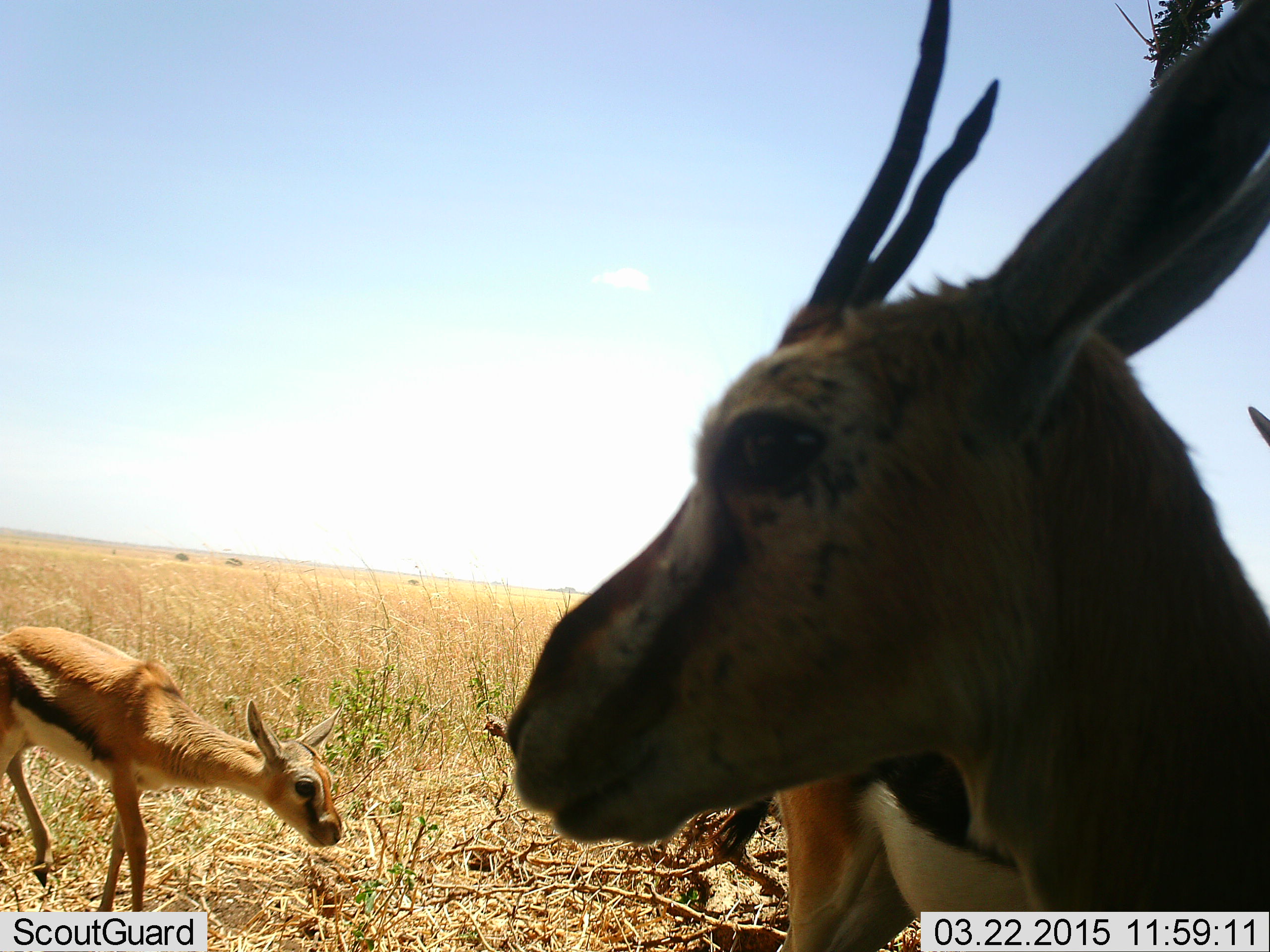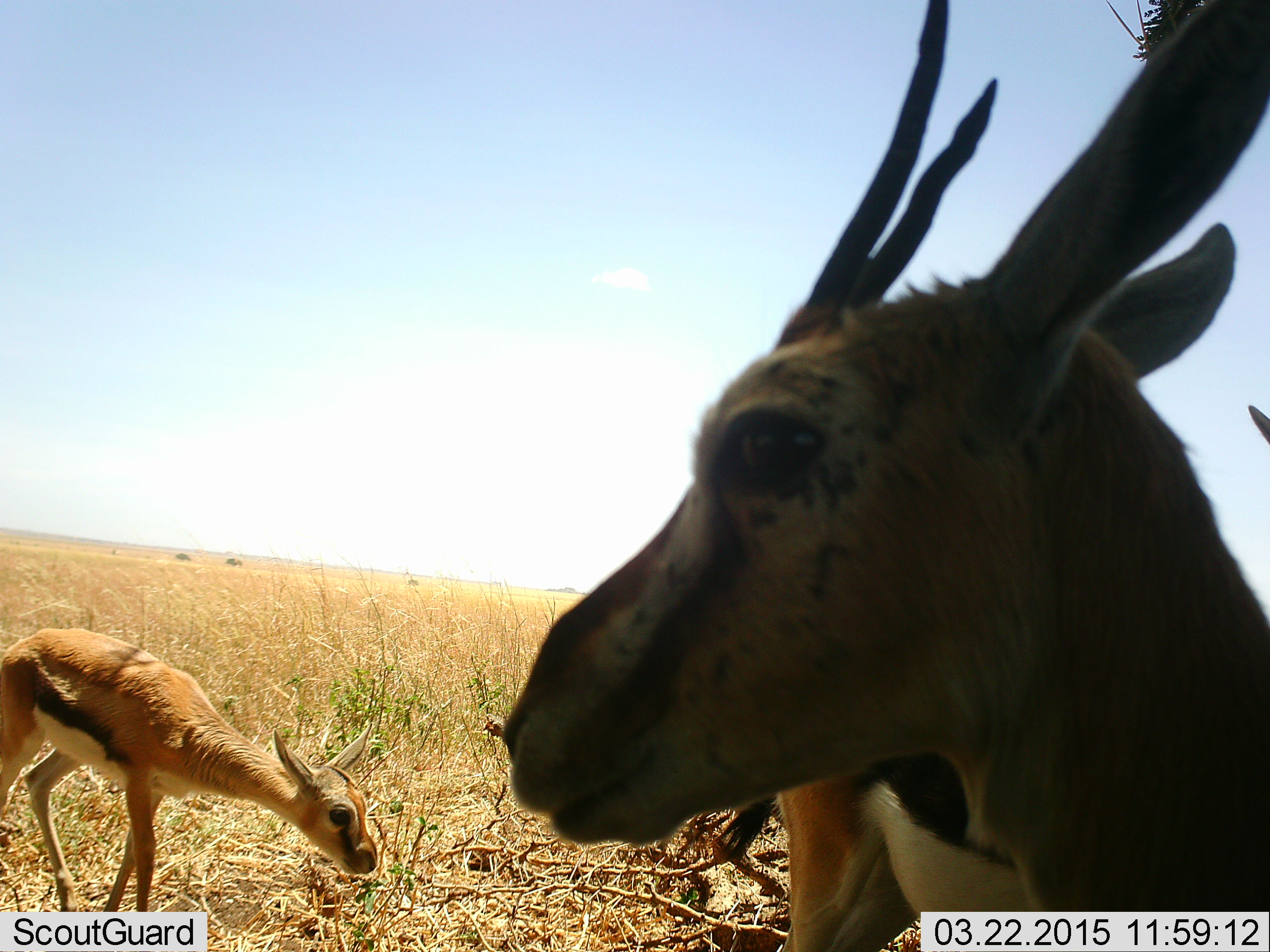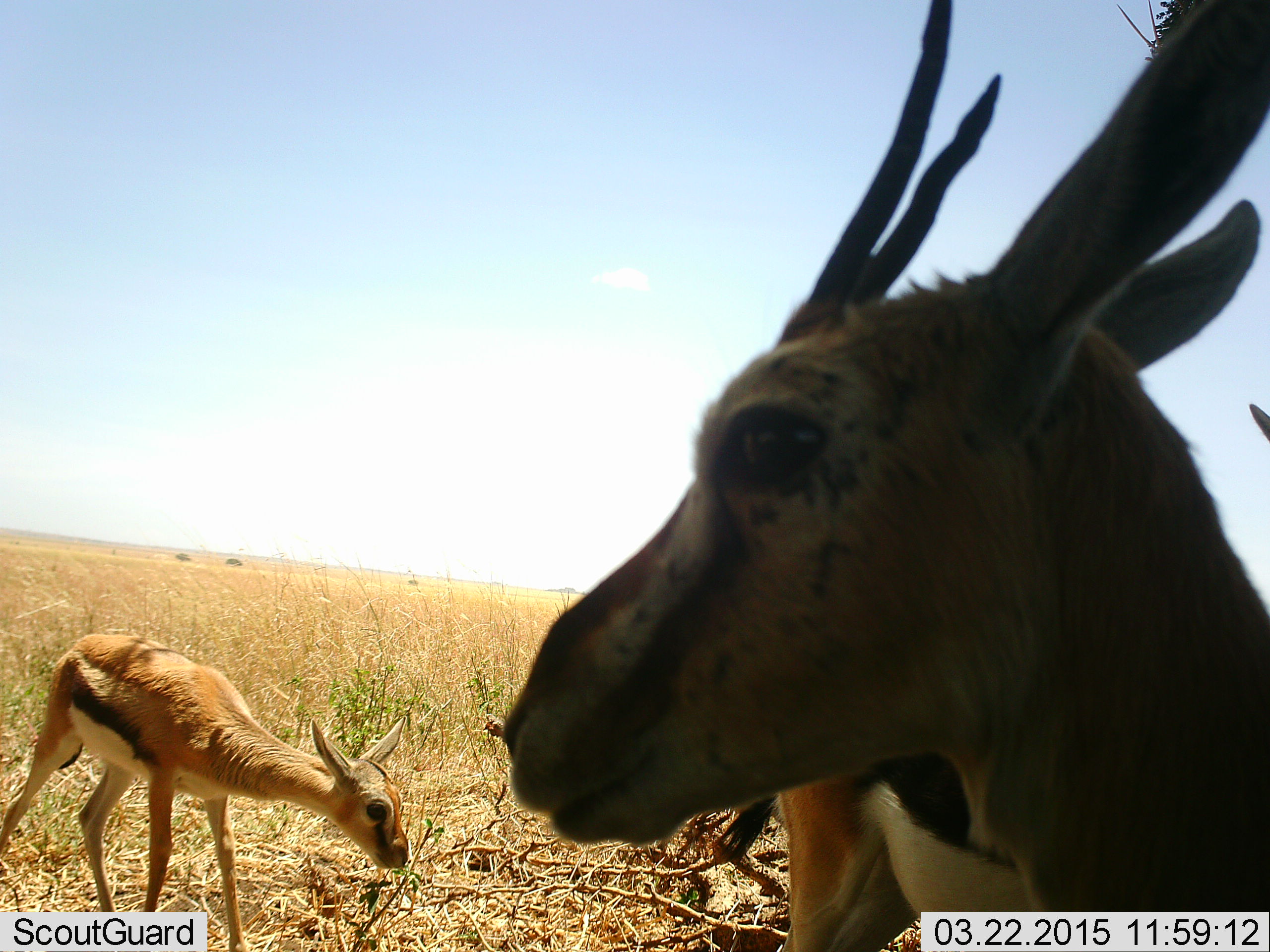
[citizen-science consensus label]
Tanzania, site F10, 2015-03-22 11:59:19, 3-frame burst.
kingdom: Animalia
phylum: Chordata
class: Mammalia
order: Artiodactyla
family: Bovidae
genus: Eudorcas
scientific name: Eudorcas thomsonii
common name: thomson's gazelle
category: gazellethomsons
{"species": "gazellethomsons (thomson's gazelle) (Eudorcas thomsonii)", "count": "3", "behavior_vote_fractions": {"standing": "90%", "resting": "10%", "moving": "30%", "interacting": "0%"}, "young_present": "30%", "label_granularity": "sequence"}